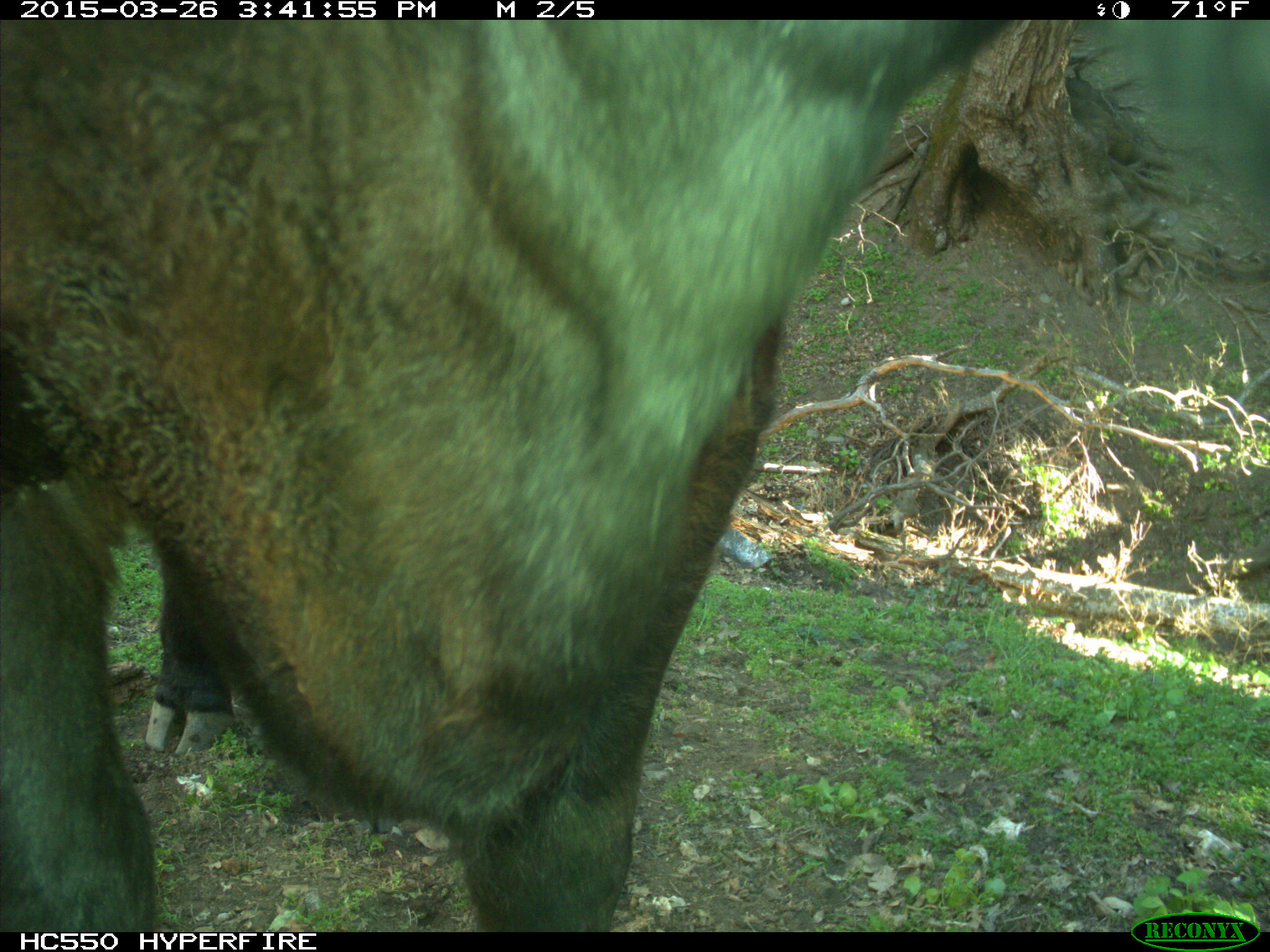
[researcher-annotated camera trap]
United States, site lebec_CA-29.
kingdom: Animalia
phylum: Chordata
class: Mammalia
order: Artiodactyla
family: Bovidae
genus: Bos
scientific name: Bos taurus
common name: domestic cow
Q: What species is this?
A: Bos taurus (domestic cow).